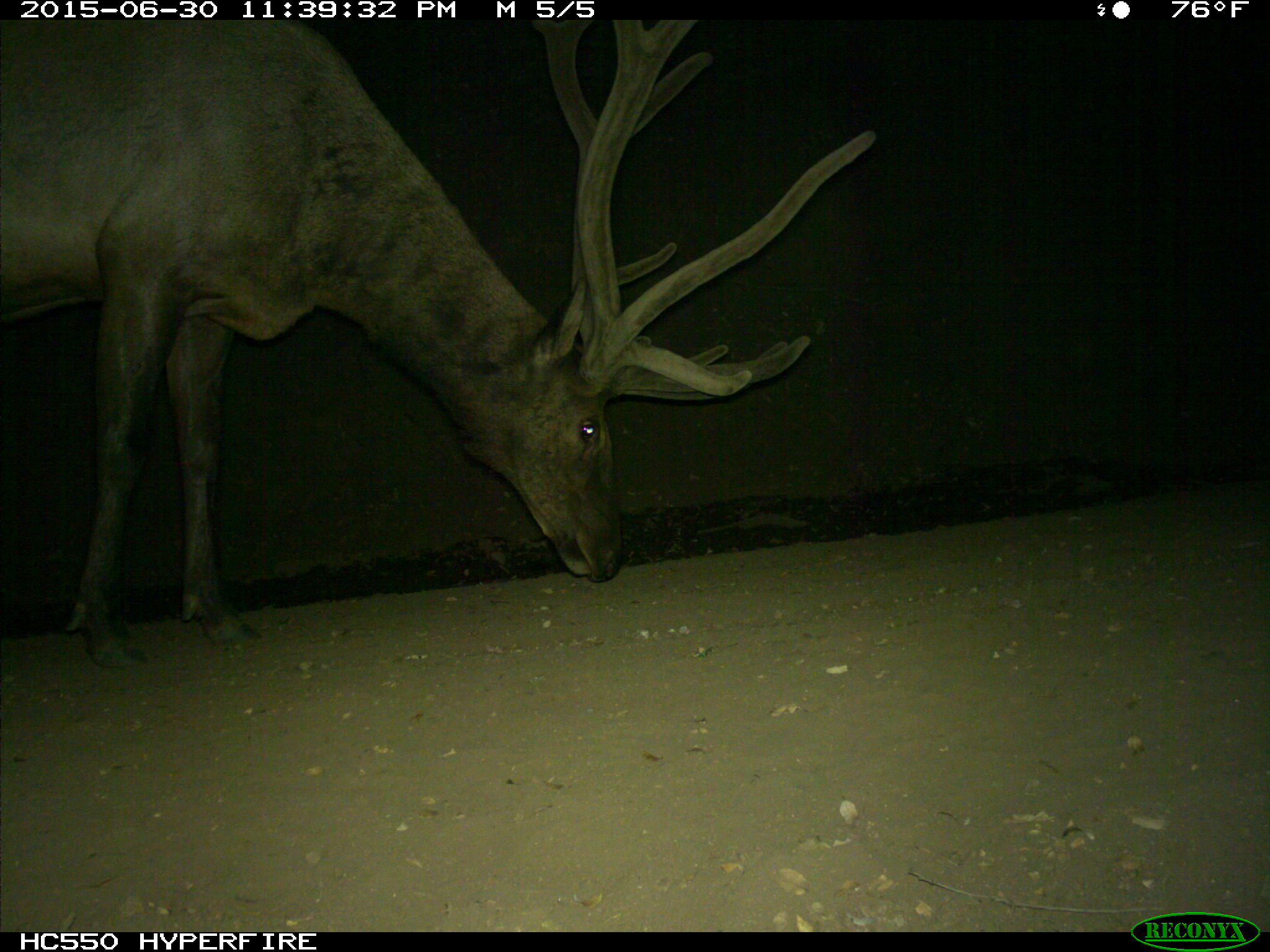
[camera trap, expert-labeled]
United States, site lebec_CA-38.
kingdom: Animalia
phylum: Chordata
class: Mammalia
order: Artiodactyla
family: Cervidae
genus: Cervus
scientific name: Cervus canadensis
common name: elk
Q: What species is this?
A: Cervus canadensis (elk).